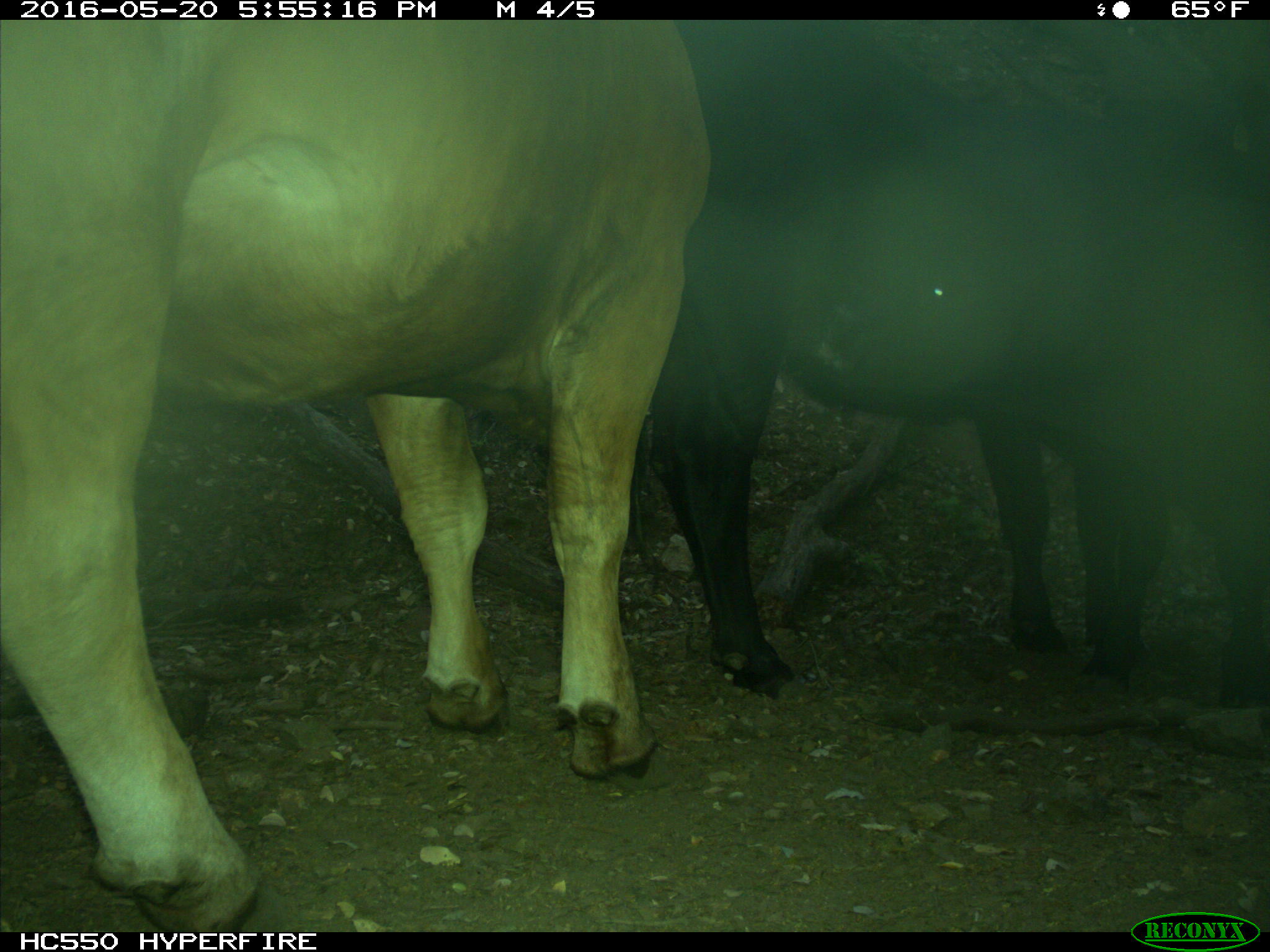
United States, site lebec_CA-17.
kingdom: Animalia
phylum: Chordata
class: Mammalia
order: Artiodactyla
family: Bovidae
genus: Bos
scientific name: Bos taurus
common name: domestic cow